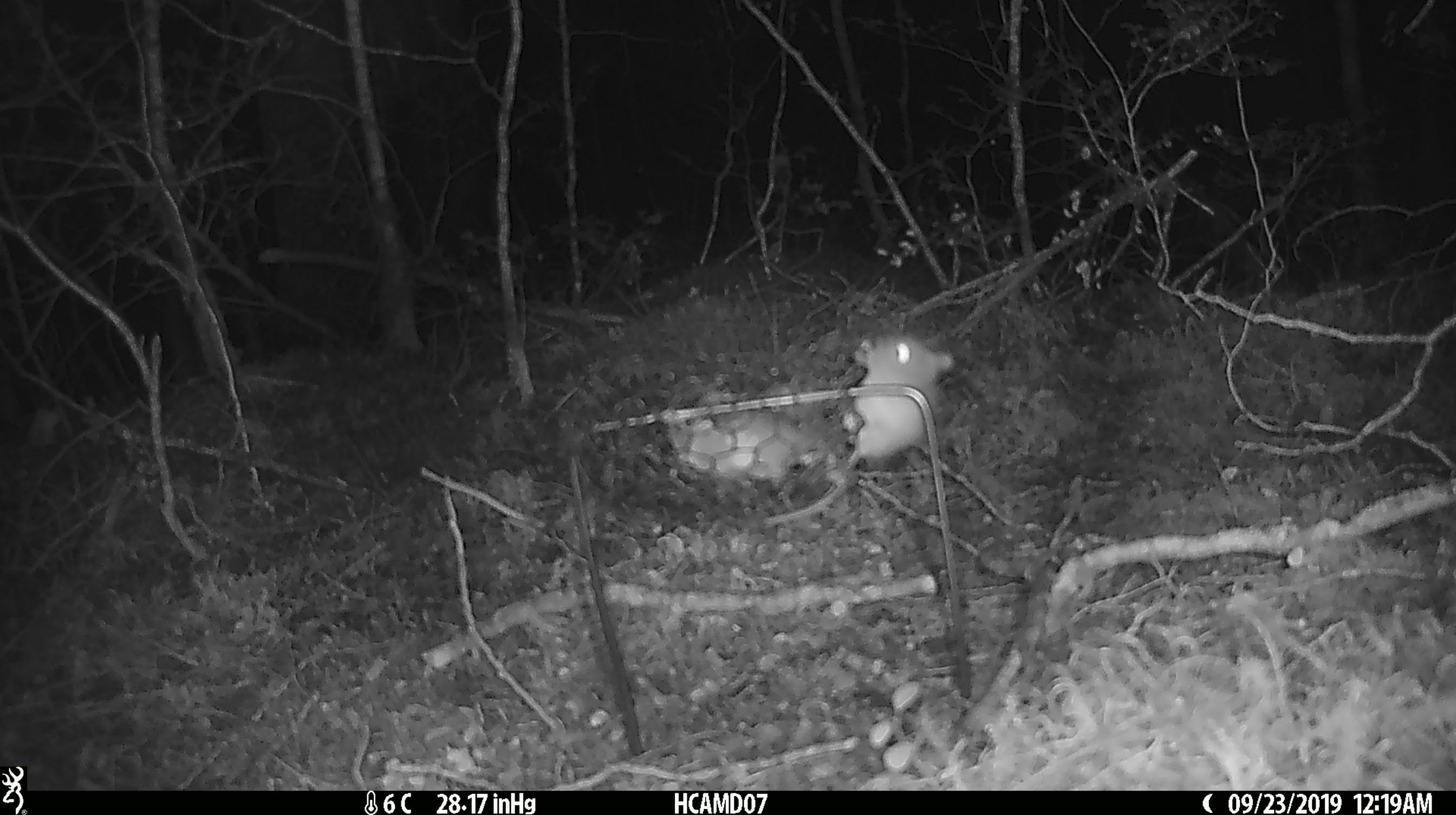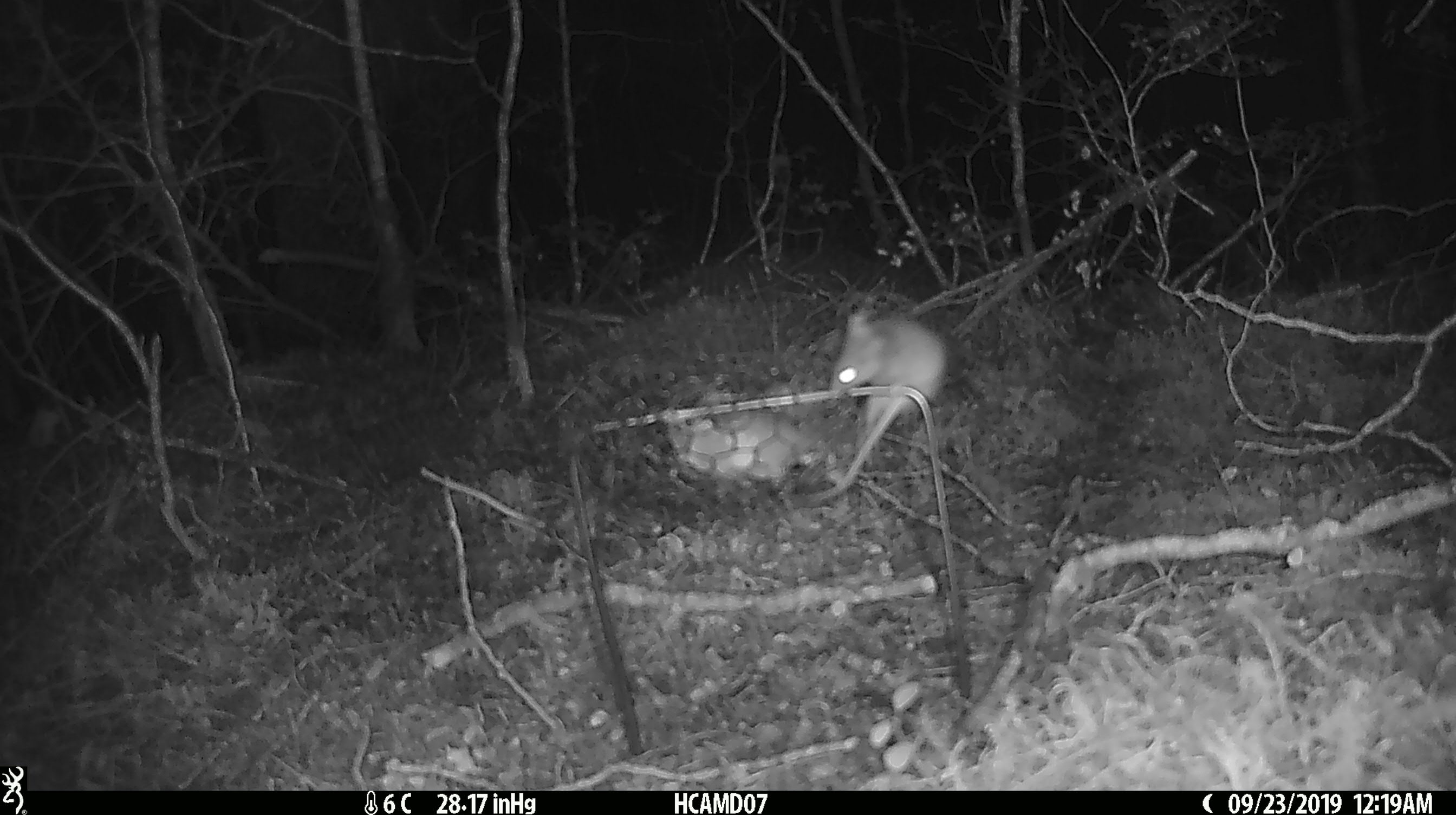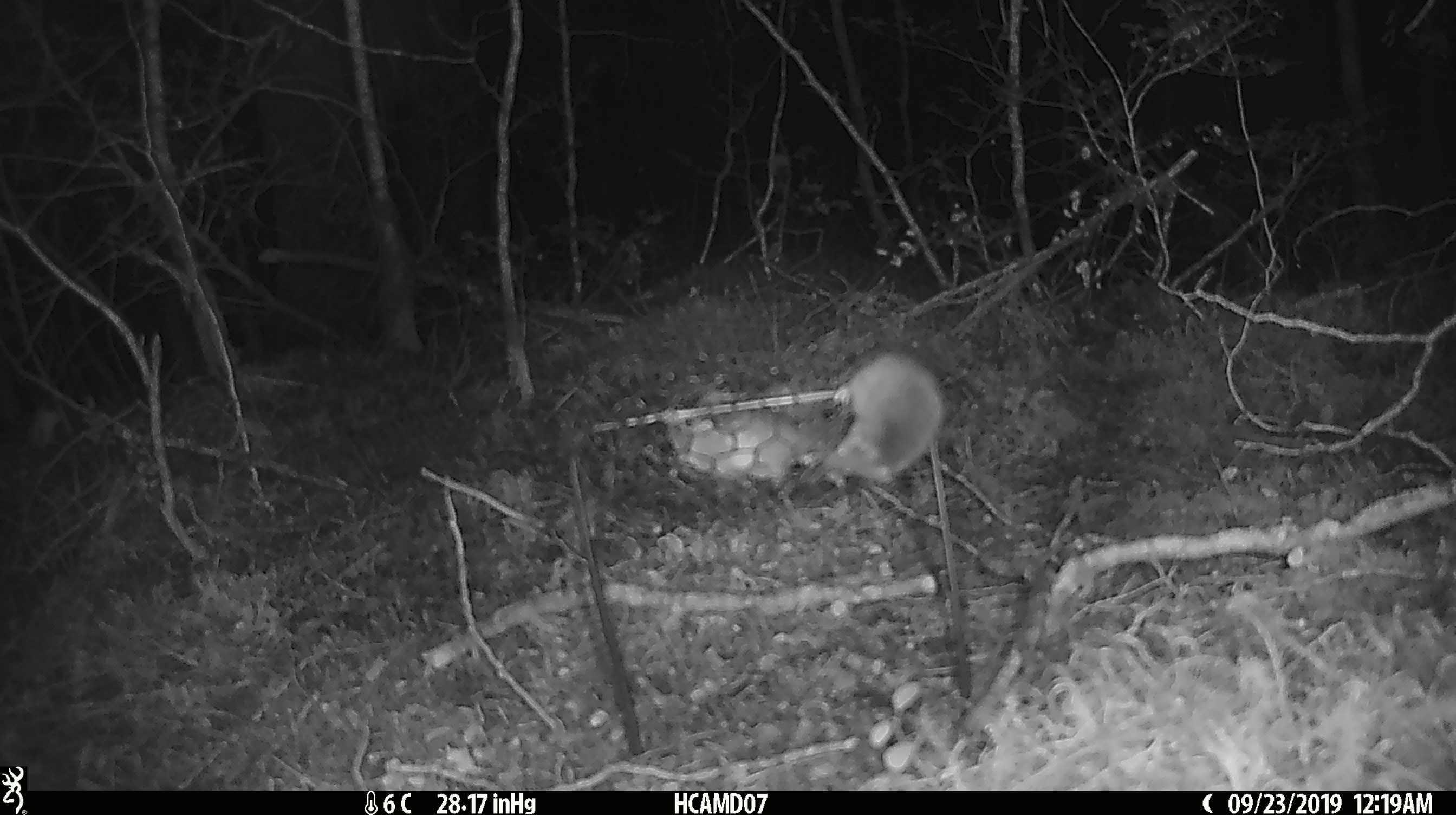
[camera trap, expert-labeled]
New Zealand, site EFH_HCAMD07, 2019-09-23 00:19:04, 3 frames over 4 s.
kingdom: Animalia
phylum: Chordata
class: Mammalia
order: Rodentia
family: Muridae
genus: Mus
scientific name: Mus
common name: mouse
Mouse (Mus).